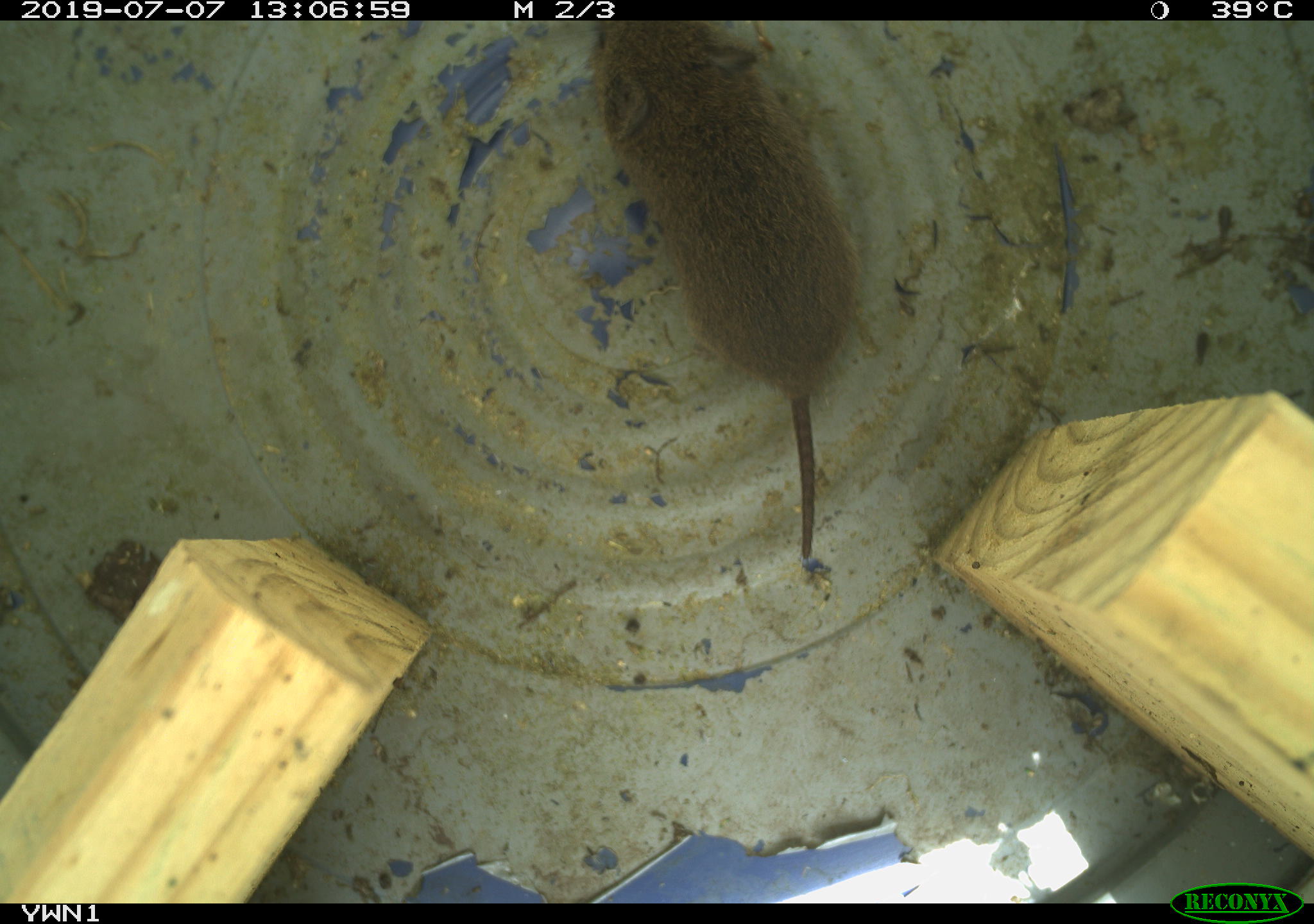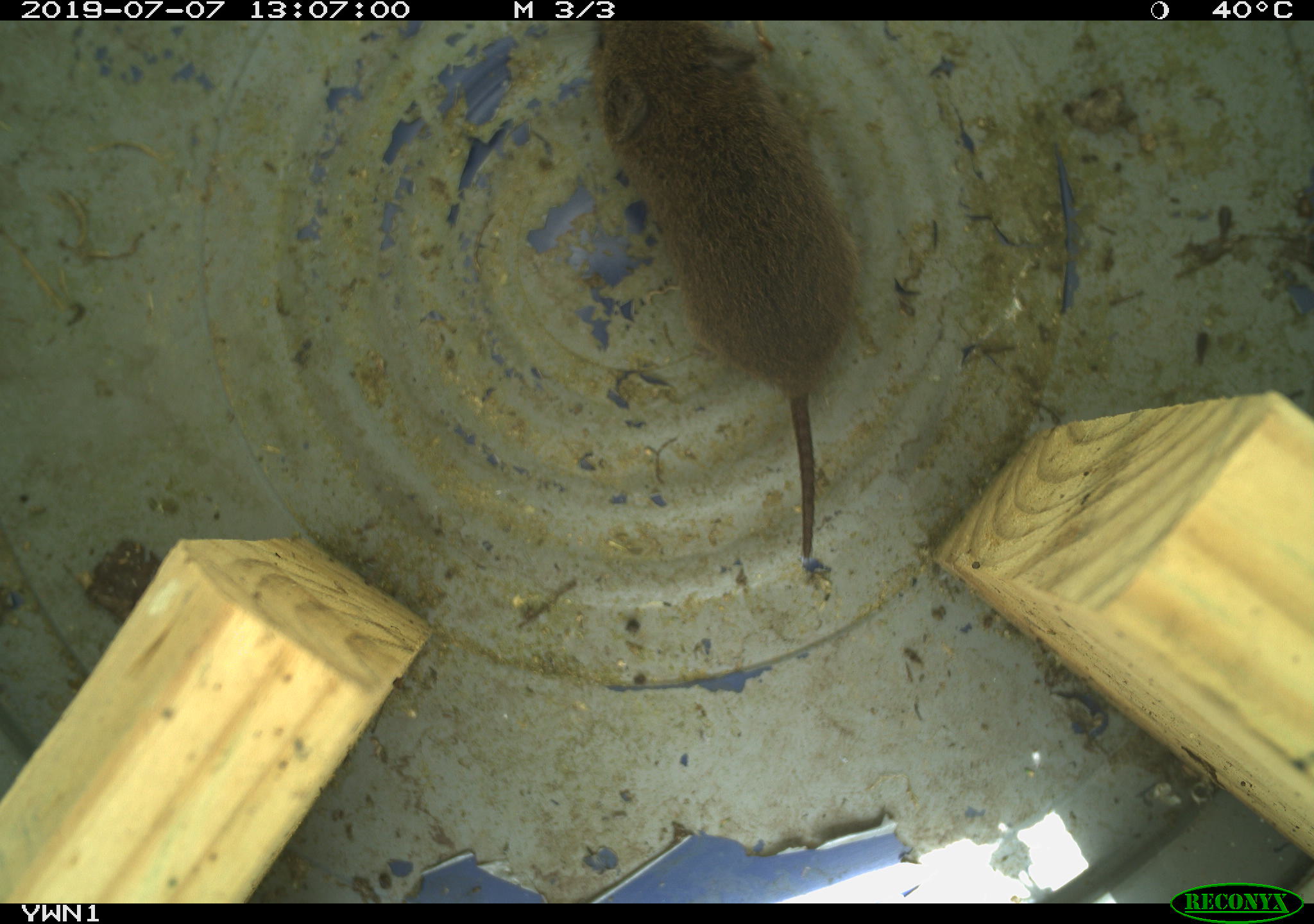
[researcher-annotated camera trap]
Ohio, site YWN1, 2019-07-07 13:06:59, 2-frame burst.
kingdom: Animalia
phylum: Chordata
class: Mammalia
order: Rodentia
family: Cricetidae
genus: Microtus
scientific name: Microtus pennsylvanicus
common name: meadow vole